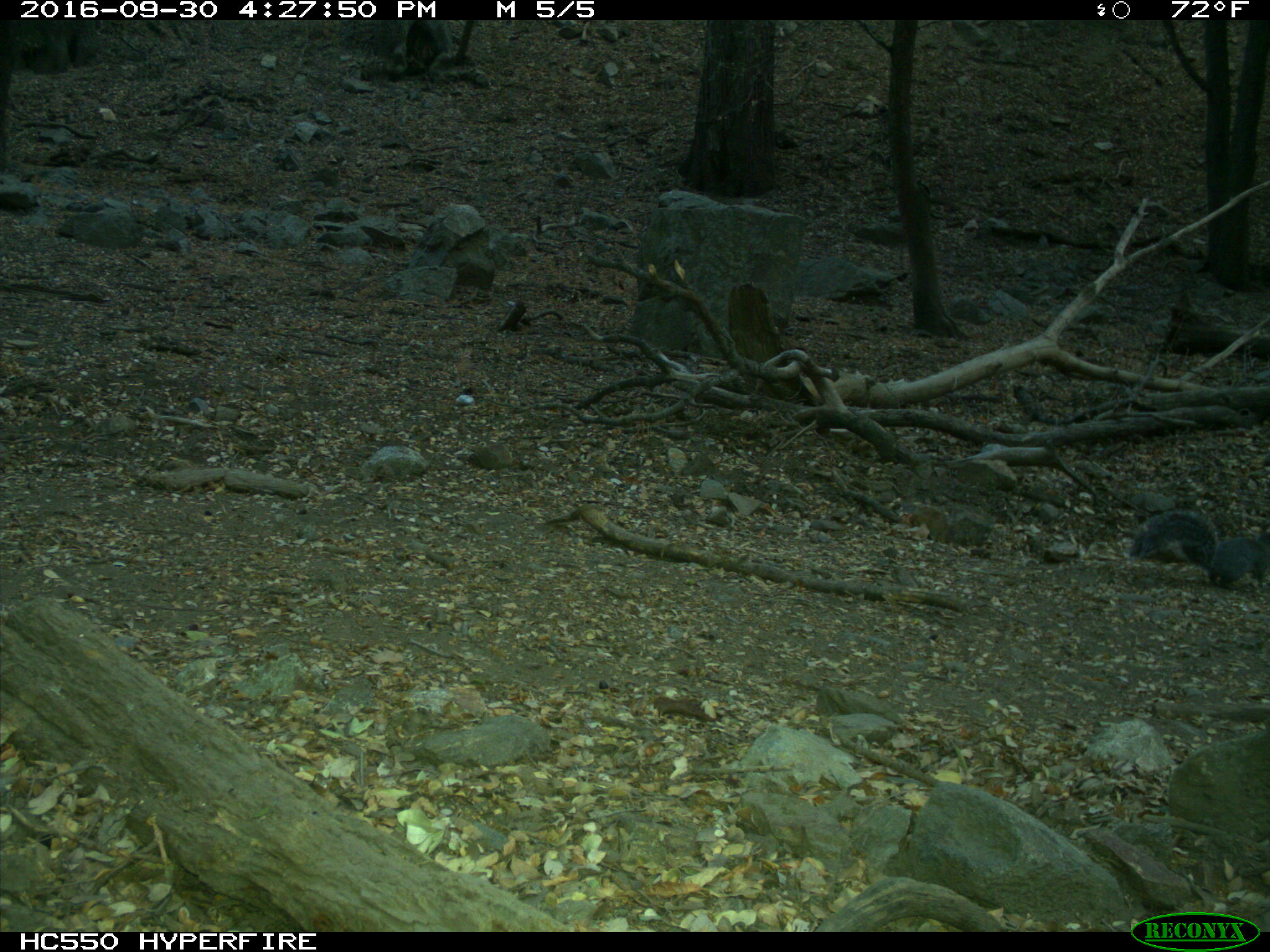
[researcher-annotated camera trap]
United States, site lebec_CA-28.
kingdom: Animalia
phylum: Chordata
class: Mammalia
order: Rodentia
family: Sciuridae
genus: Sciurus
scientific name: Sciurus carolinensis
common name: eastern gray squirrel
Sciurus carolinensis (eastern gray squirrel).